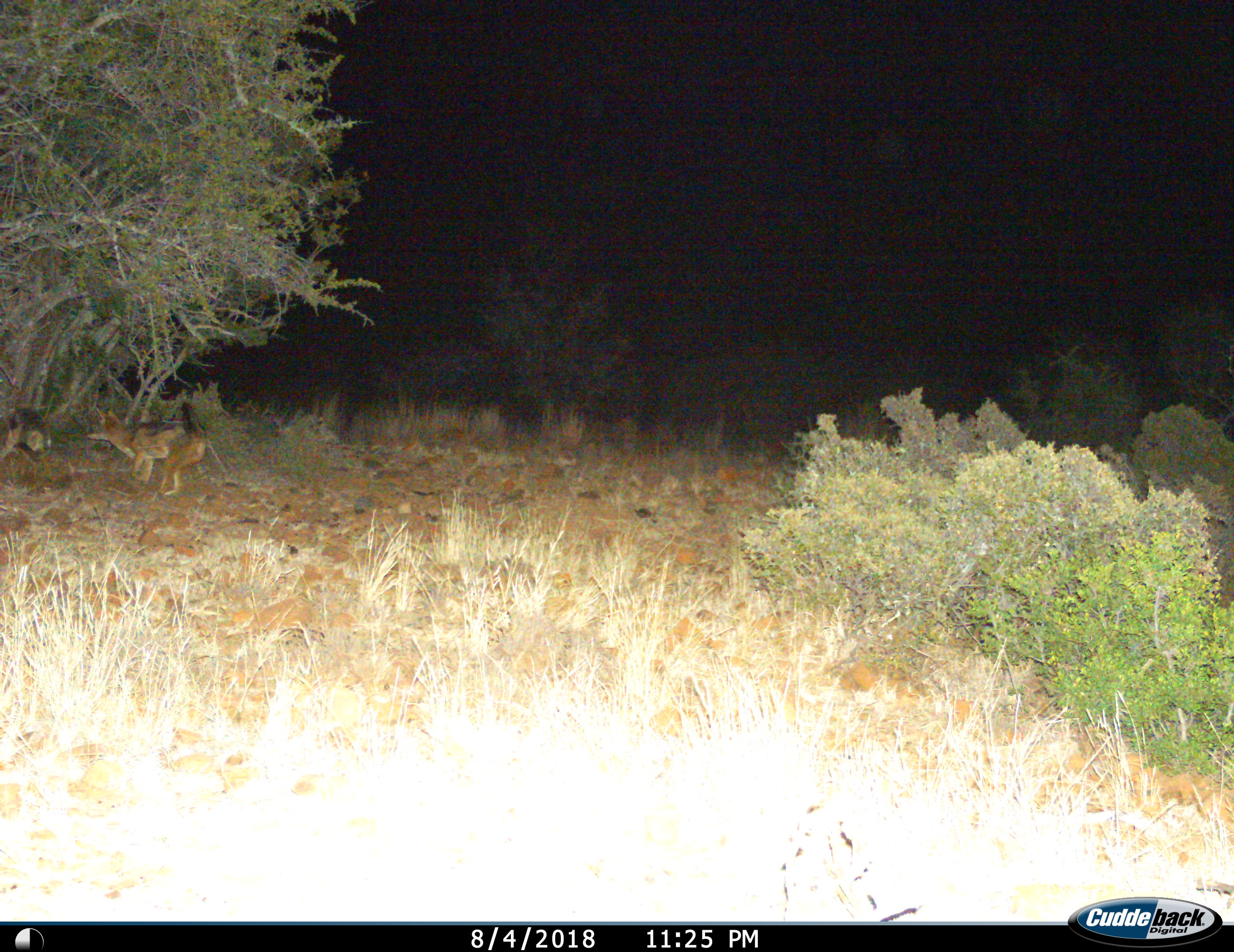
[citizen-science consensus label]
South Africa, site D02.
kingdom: Animalia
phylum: Chordata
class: Mammalia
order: Carnivora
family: Canidae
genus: Lupulella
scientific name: Lupulella mesomelas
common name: black-backed jackal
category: jackalblackbacked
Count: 2.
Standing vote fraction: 22%.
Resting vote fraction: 0%.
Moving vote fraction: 78%.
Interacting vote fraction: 11%.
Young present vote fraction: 0%.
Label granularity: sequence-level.